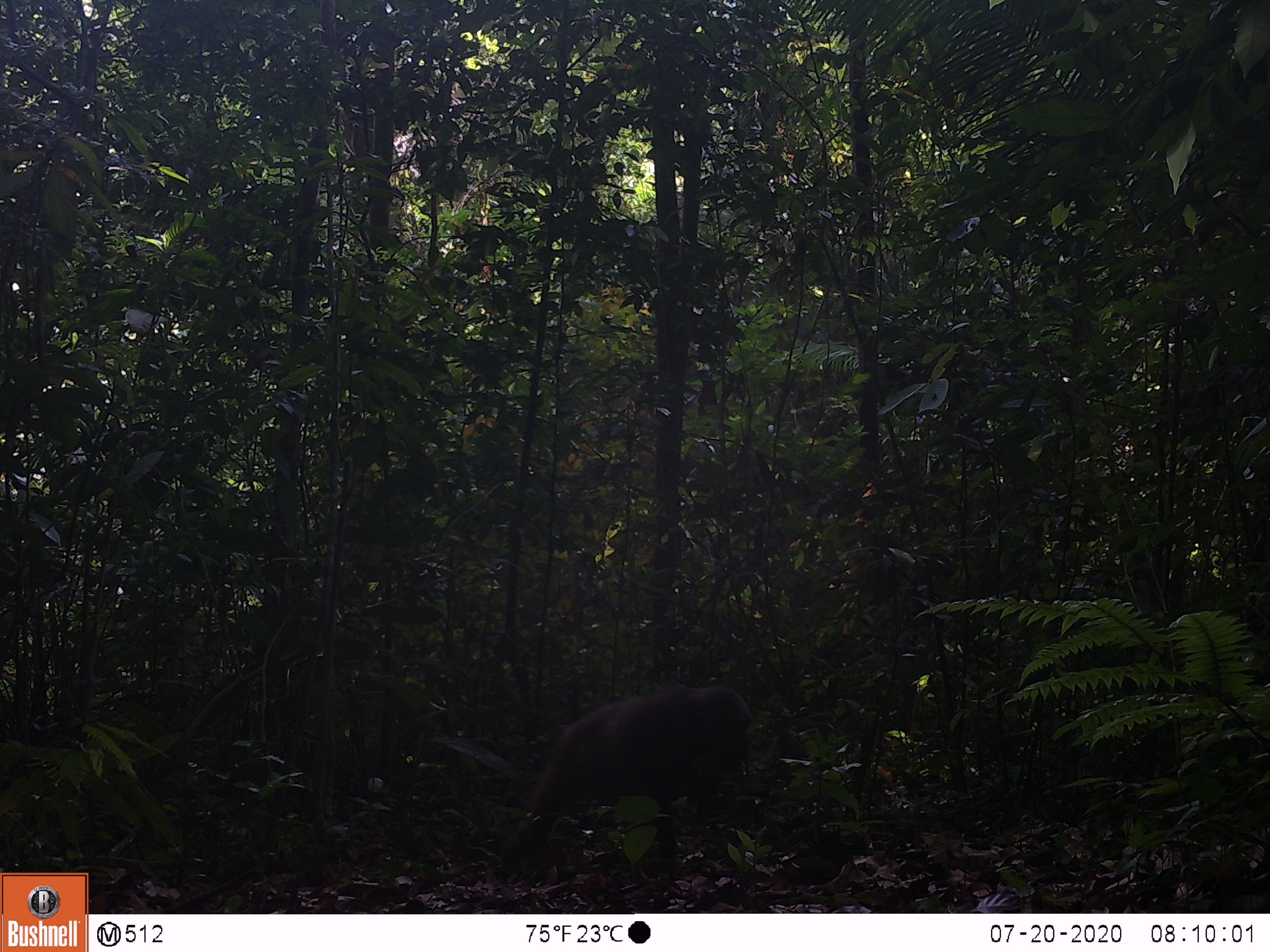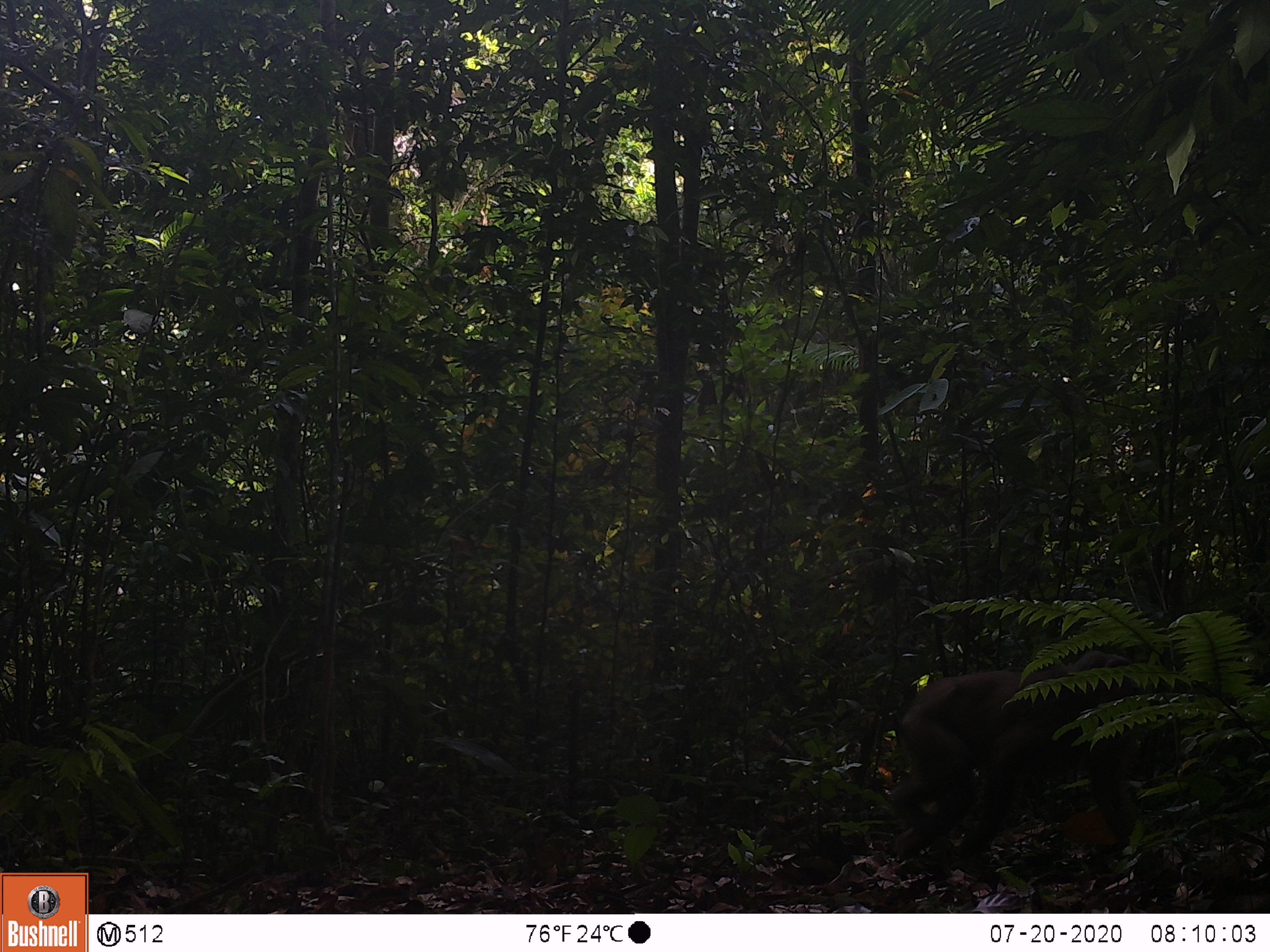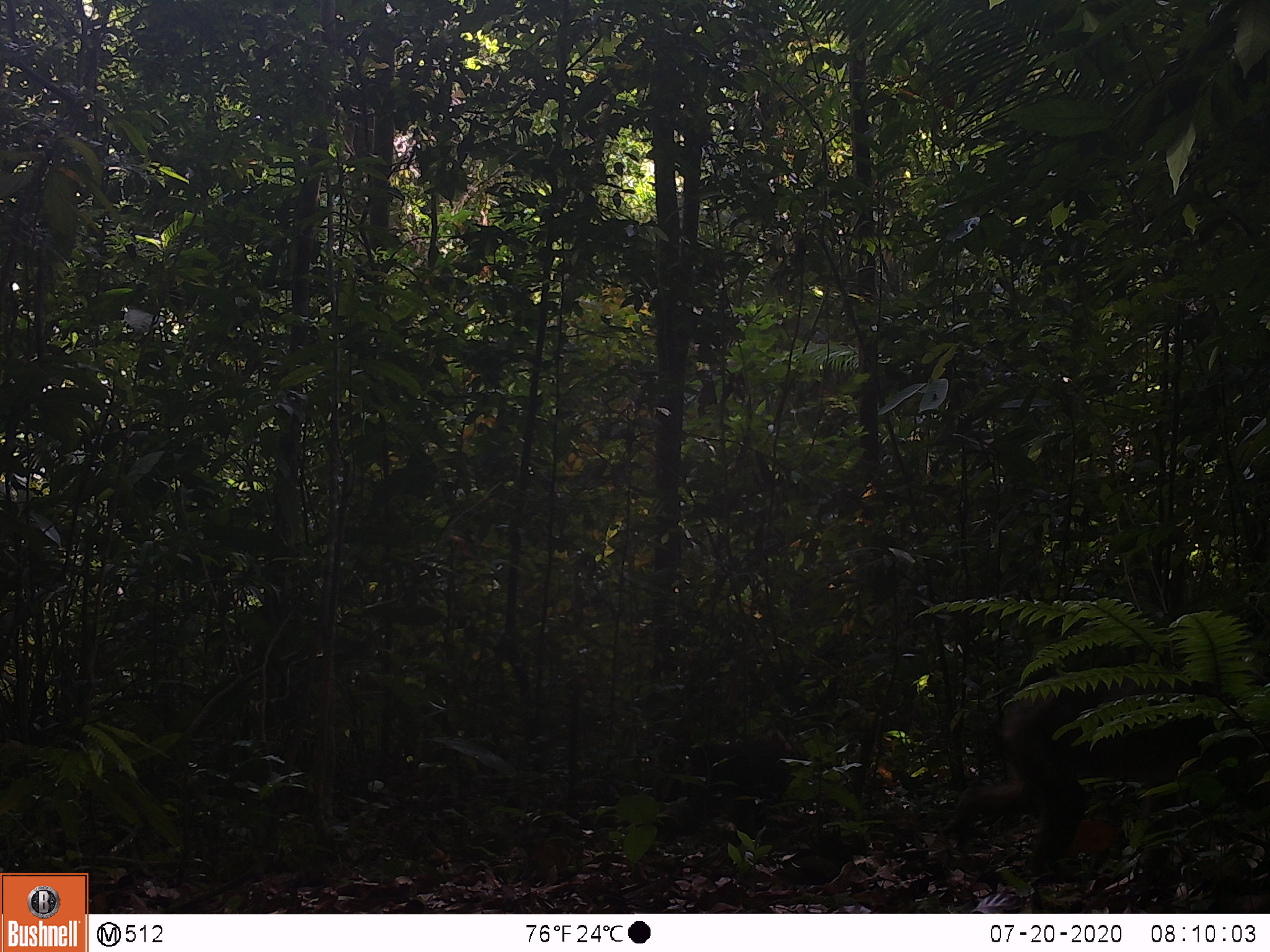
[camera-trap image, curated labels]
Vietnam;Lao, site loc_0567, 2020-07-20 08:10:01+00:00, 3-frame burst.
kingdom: Animalia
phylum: Chordata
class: Mammalia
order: Primates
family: Cercopithecidae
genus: Macaca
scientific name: Macaca arctoides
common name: stump-tailed macaque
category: stump tailed macaque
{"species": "stump tailed macaque (stump-tailed macaque) (Macaca arctoides)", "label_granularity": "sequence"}